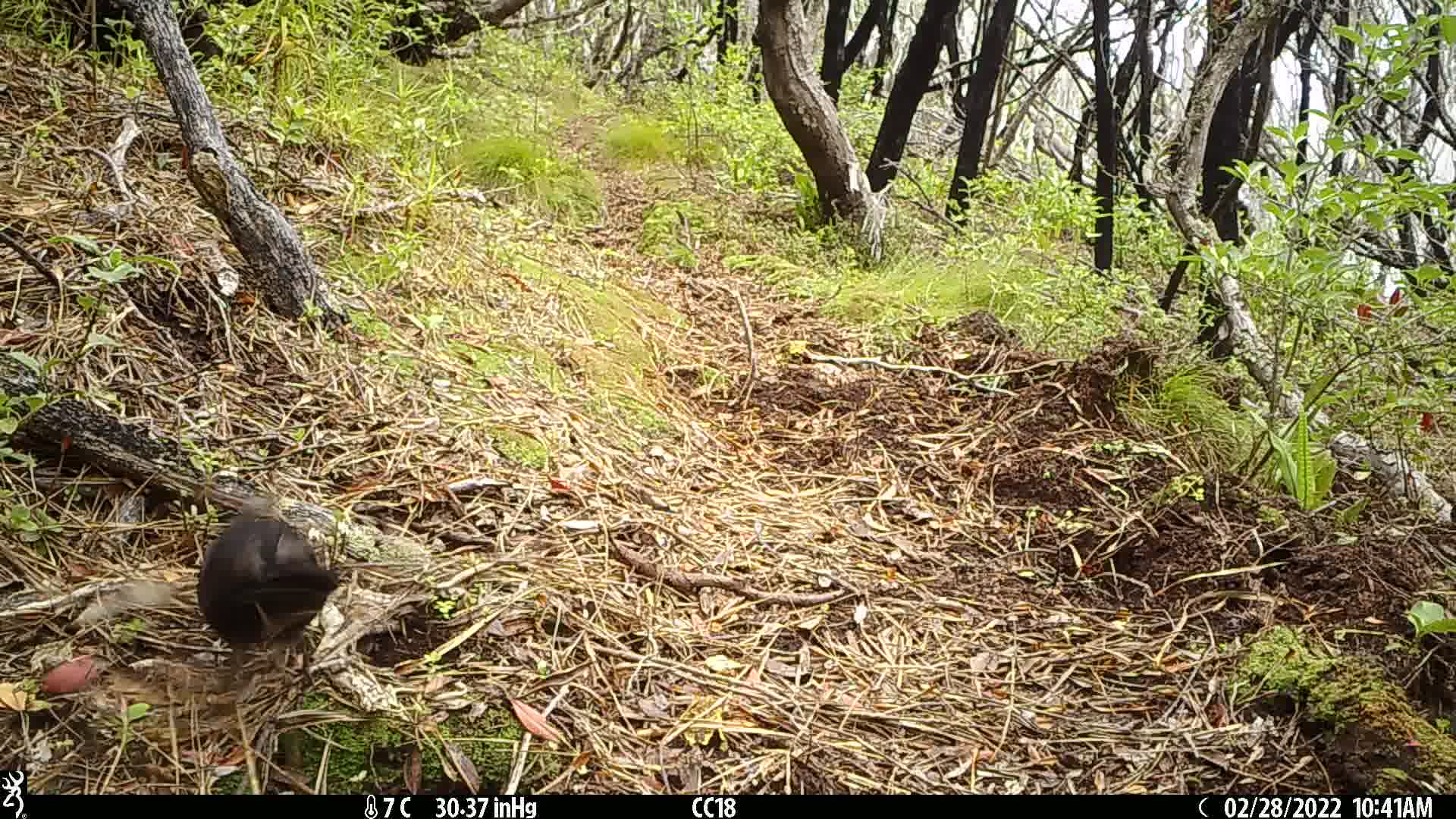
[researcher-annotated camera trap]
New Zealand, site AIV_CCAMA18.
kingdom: Animalia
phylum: Chordata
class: Aves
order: Passeriformes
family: Turdidae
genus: Turdus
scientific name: Turdus merula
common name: eurasian blackbird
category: blackbird